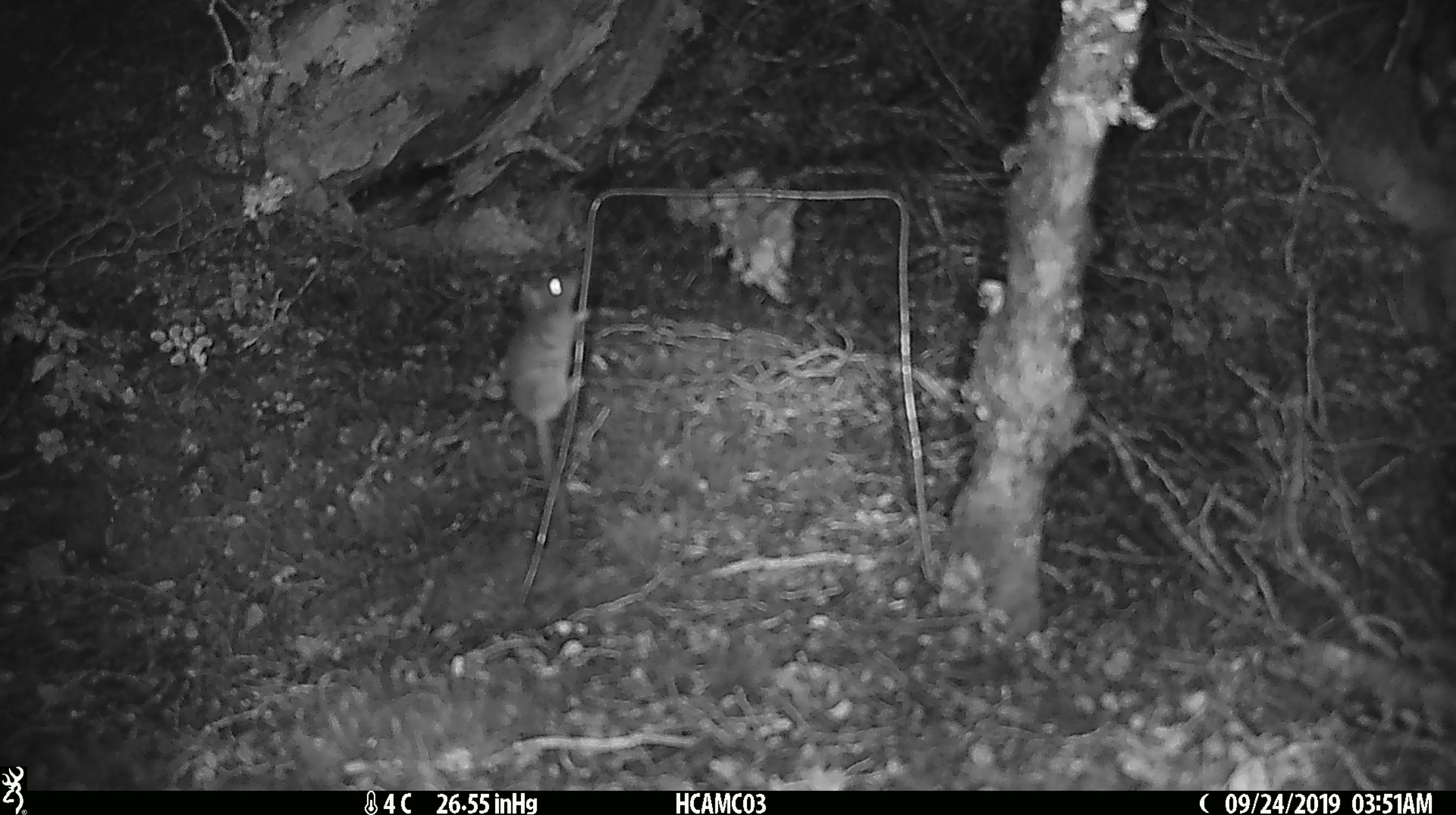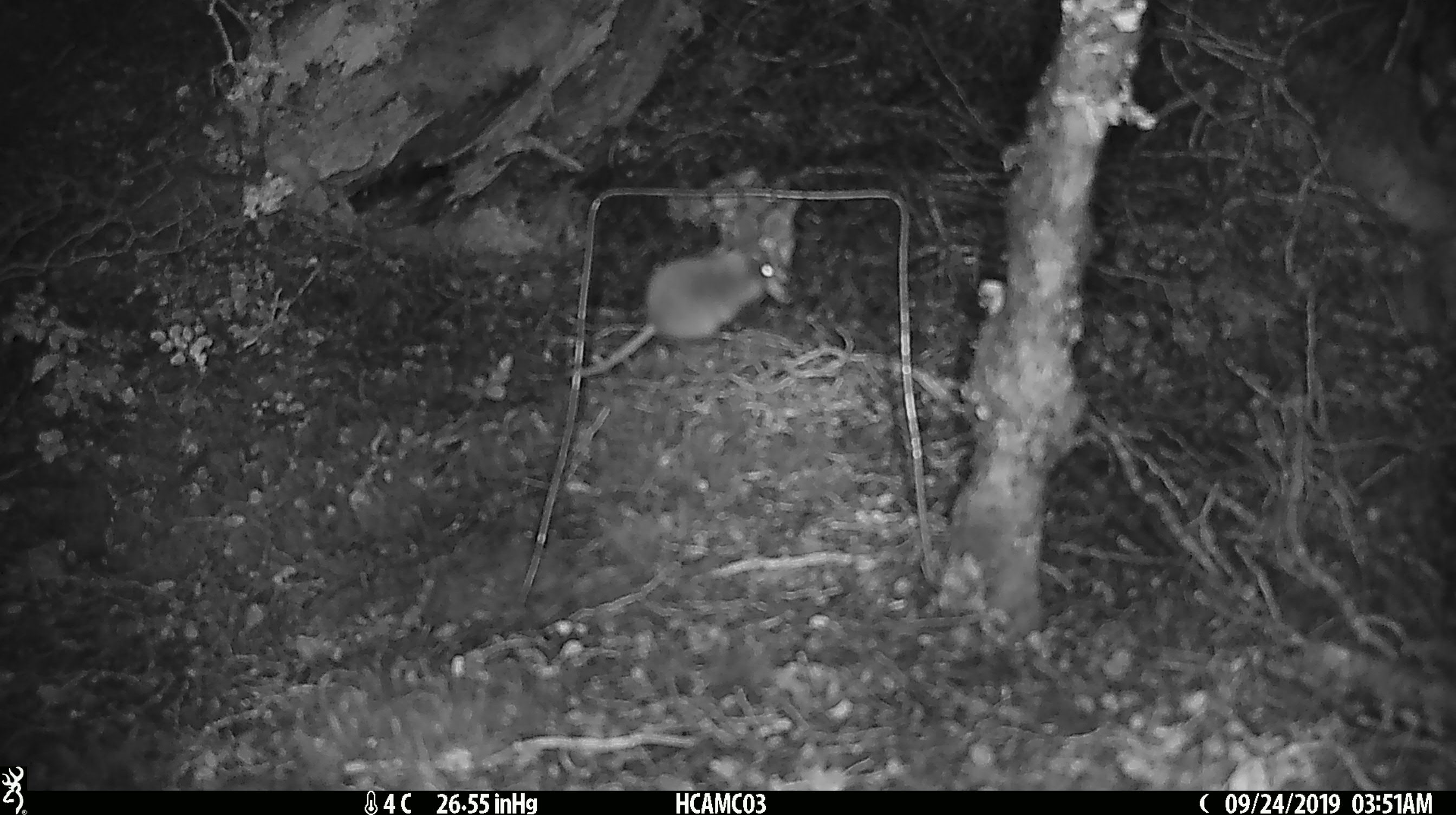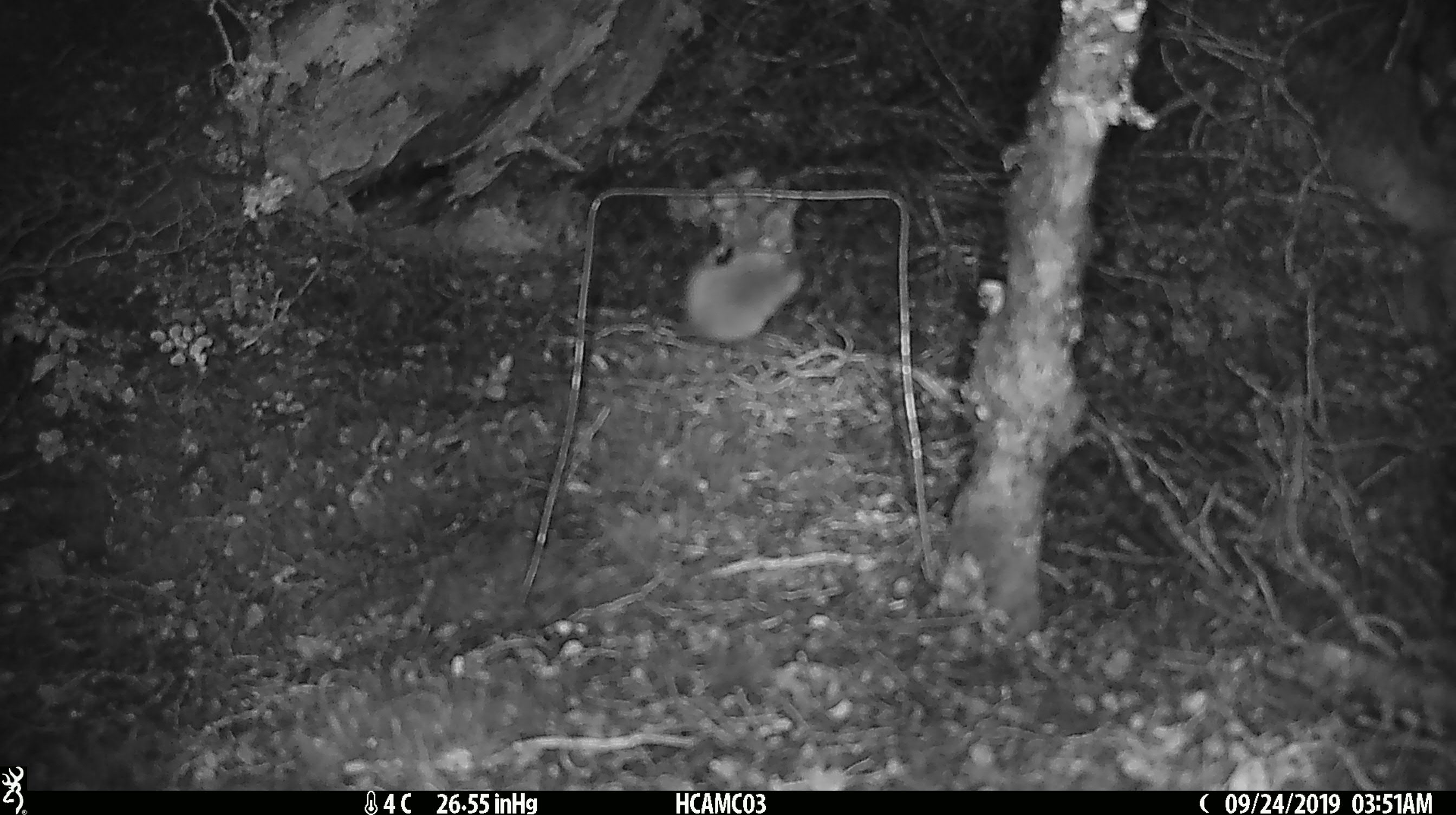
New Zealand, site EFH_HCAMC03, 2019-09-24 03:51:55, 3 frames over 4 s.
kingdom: Animalia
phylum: Chordata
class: Mammalia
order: Rodentia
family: Muridae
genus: Mus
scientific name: Mus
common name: mouse